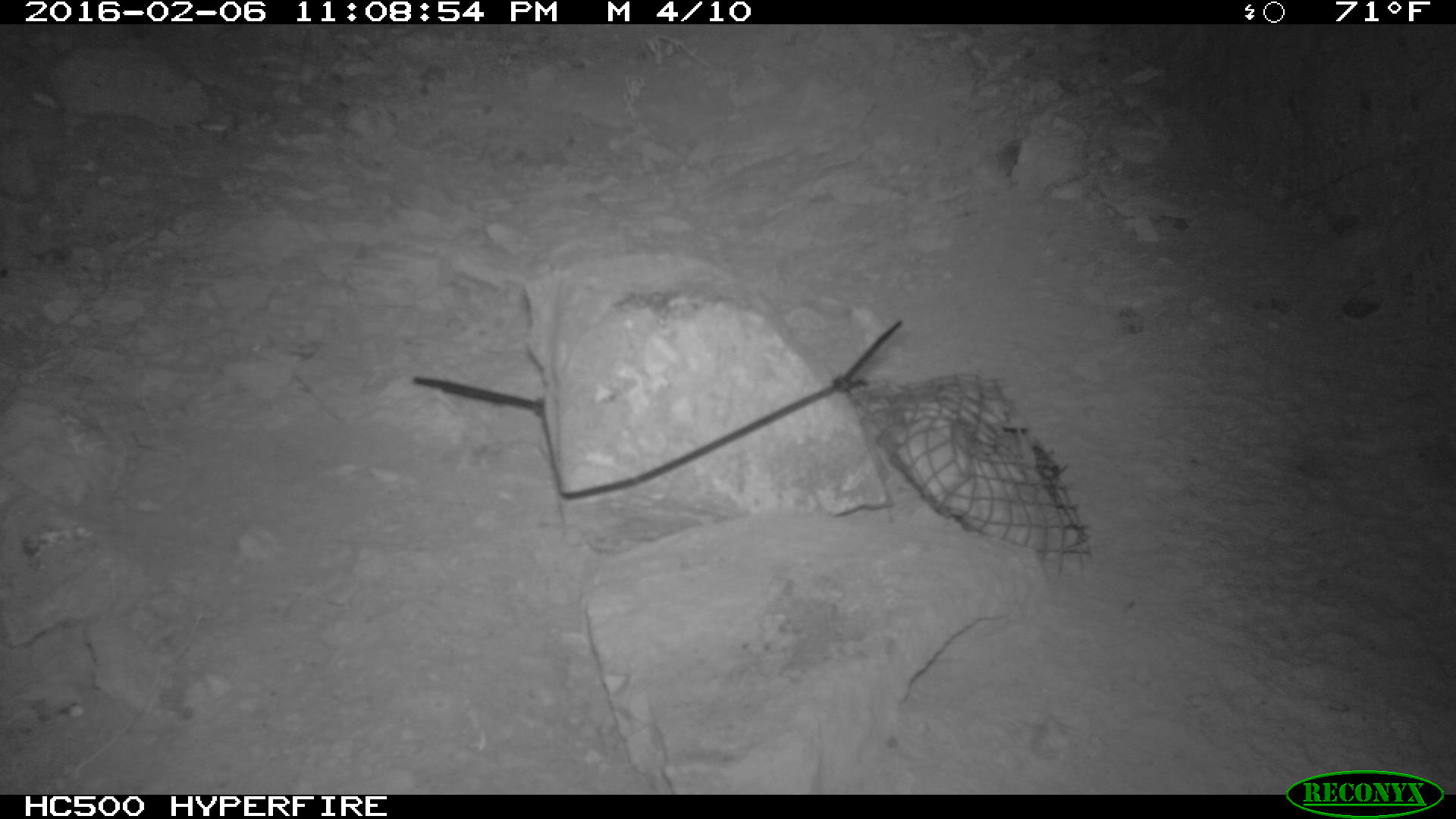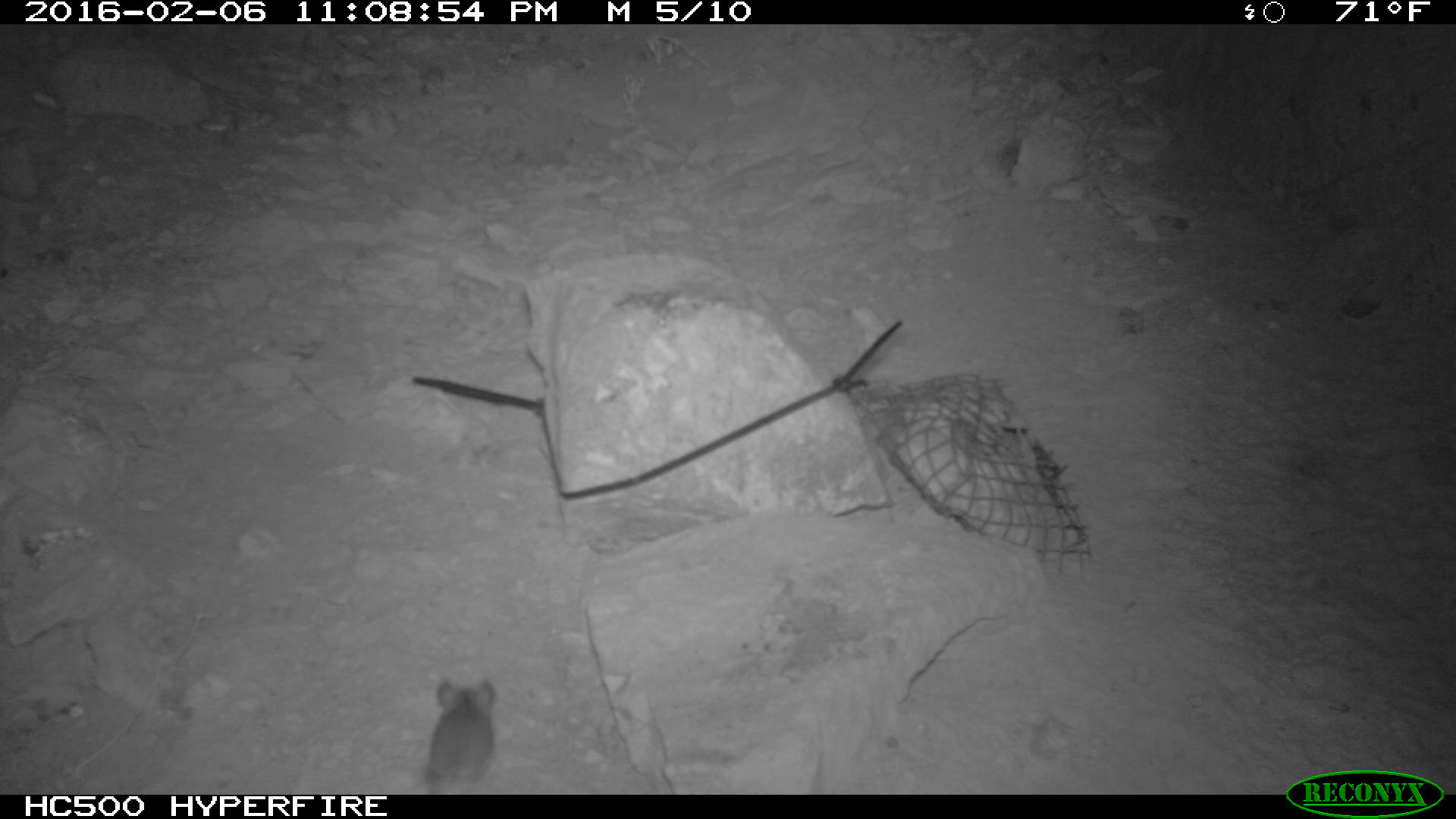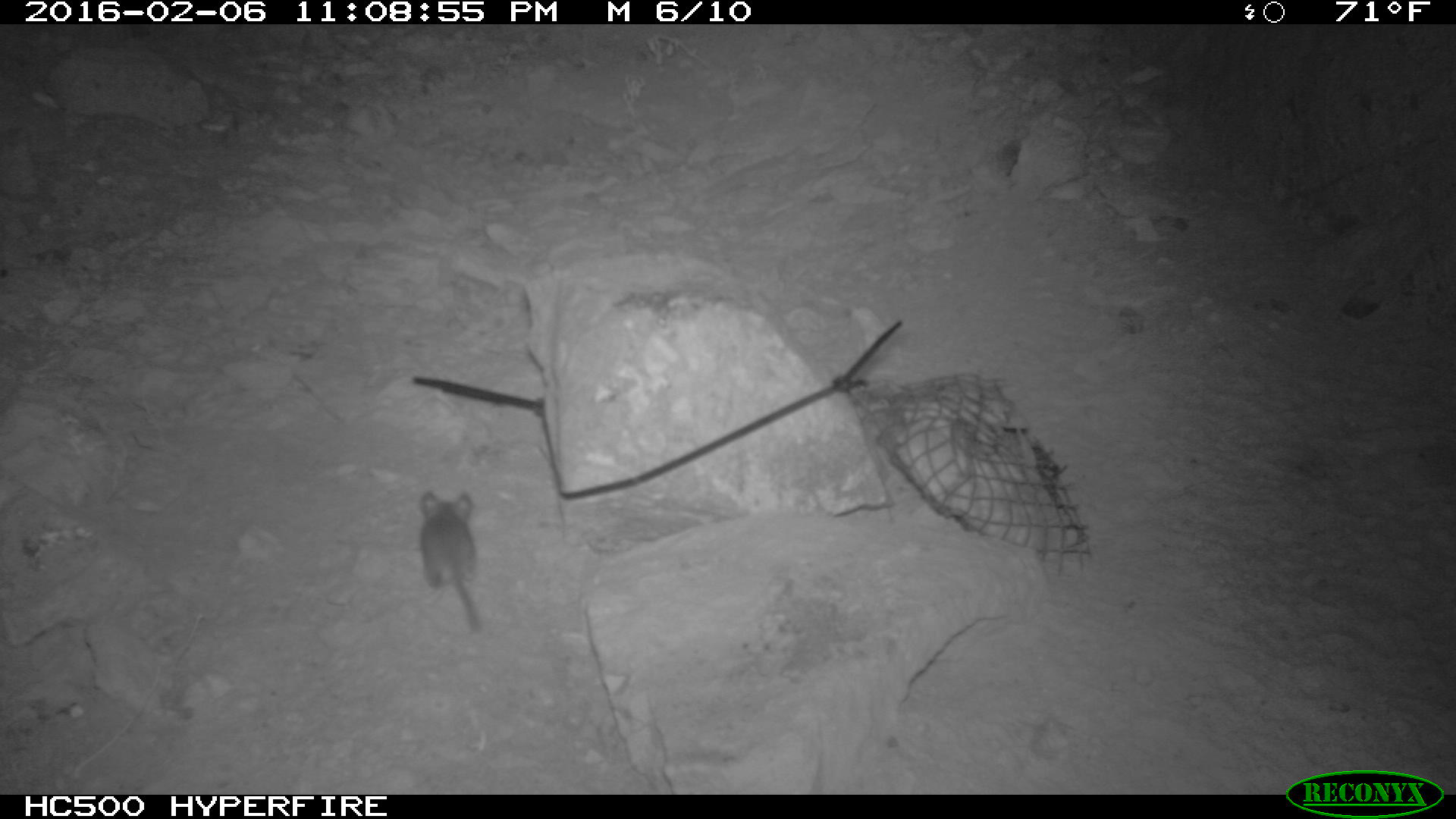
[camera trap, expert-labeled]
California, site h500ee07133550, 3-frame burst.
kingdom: Animalia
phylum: Chordata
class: Mammalia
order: Rodentia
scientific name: Rodentia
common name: rodent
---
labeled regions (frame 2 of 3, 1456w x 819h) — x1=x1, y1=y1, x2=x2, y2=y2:
rodent: x1=425, y1=677, x2=494, y2=793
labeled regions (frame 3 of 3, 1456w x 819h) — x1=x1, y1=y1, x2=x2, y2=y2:
rodent: x1=419, y1=493, x2=479, y2=633